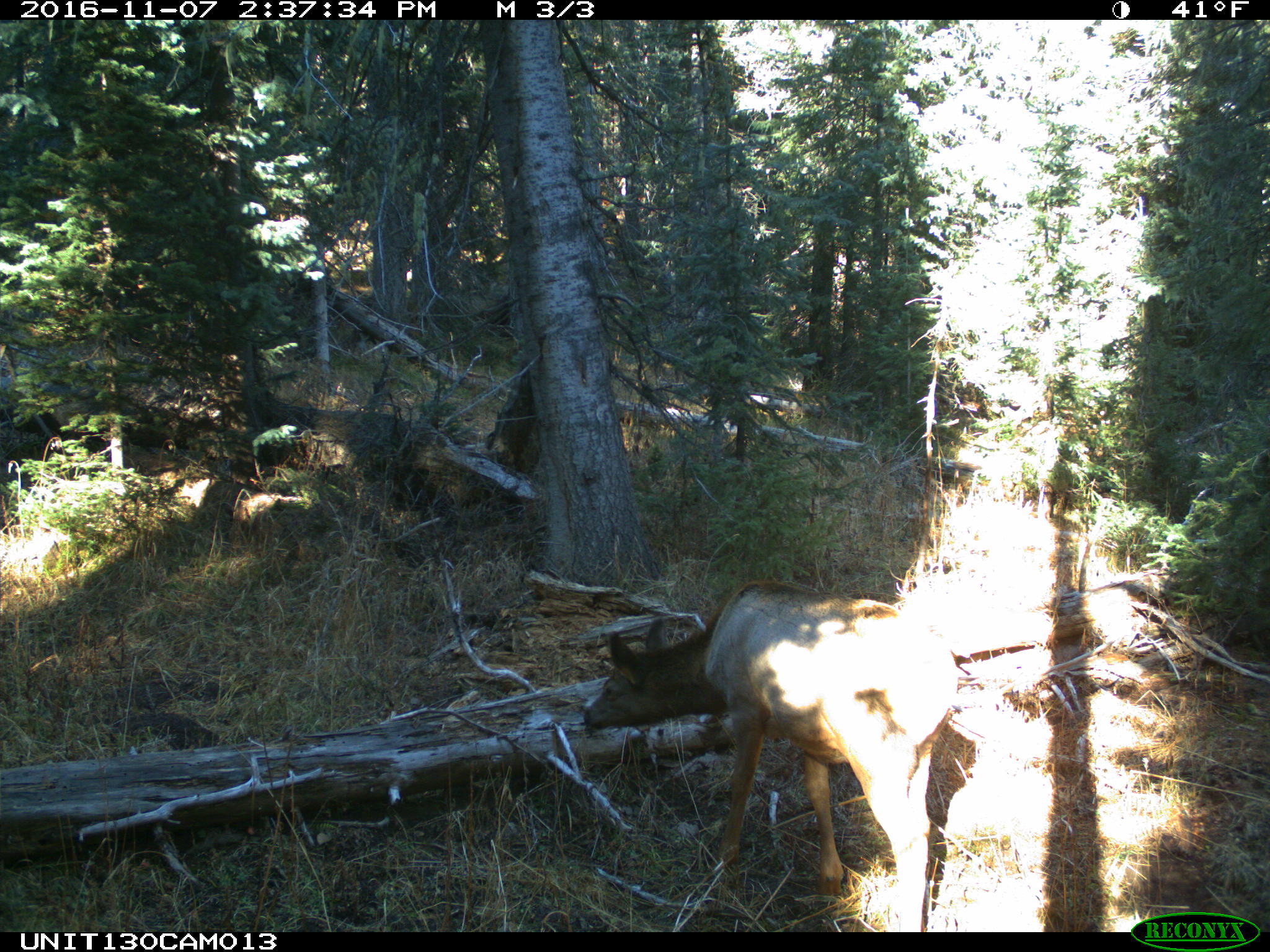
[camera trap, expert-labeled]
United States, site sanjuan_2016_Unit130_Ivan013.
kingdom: Animalia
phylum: Chordata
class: Mammalia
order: Artiodactyla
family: Cervidae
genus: Cervus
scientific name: Cervus elaphus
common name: red deer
Cervus elaphus (red deer).